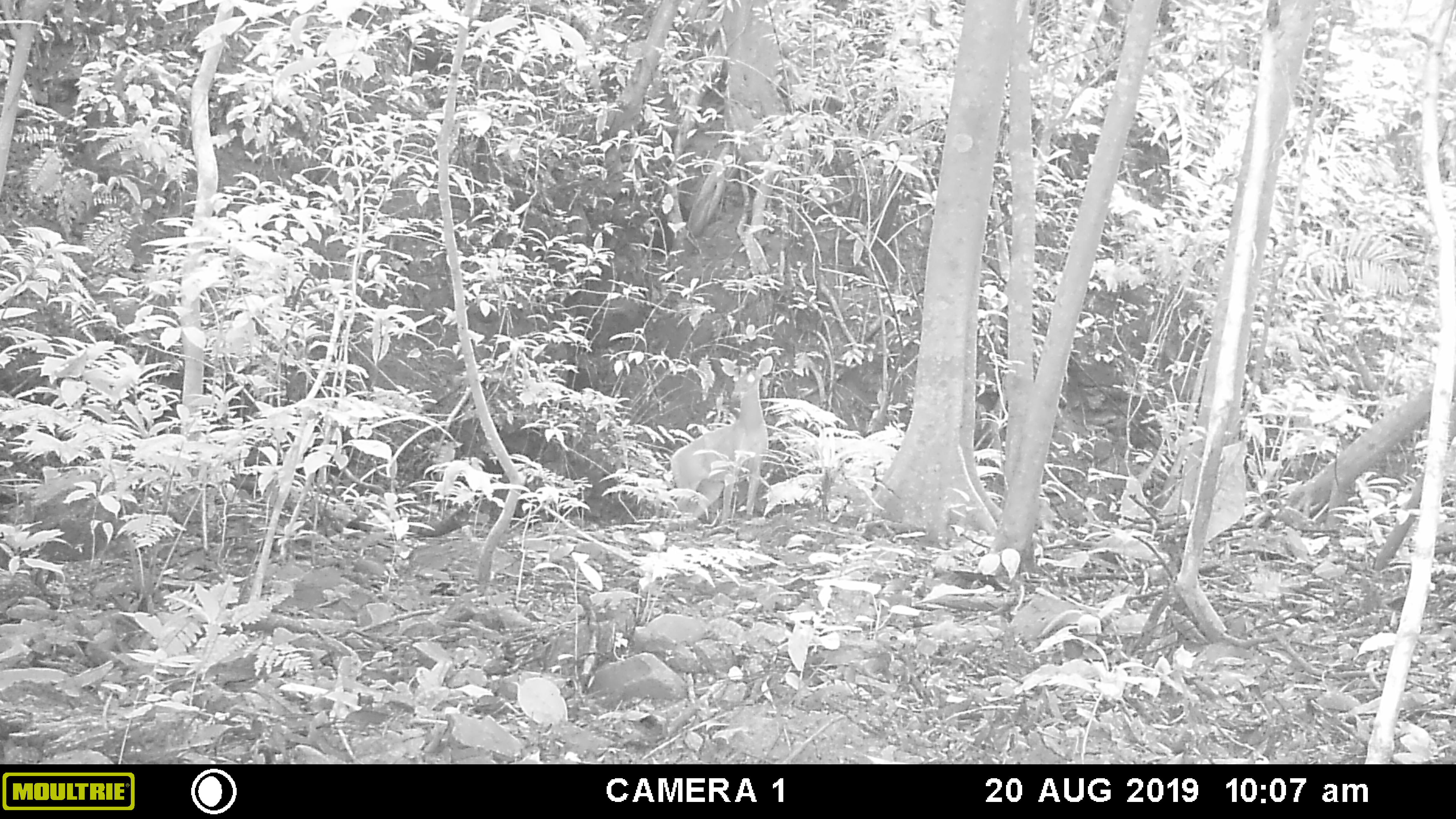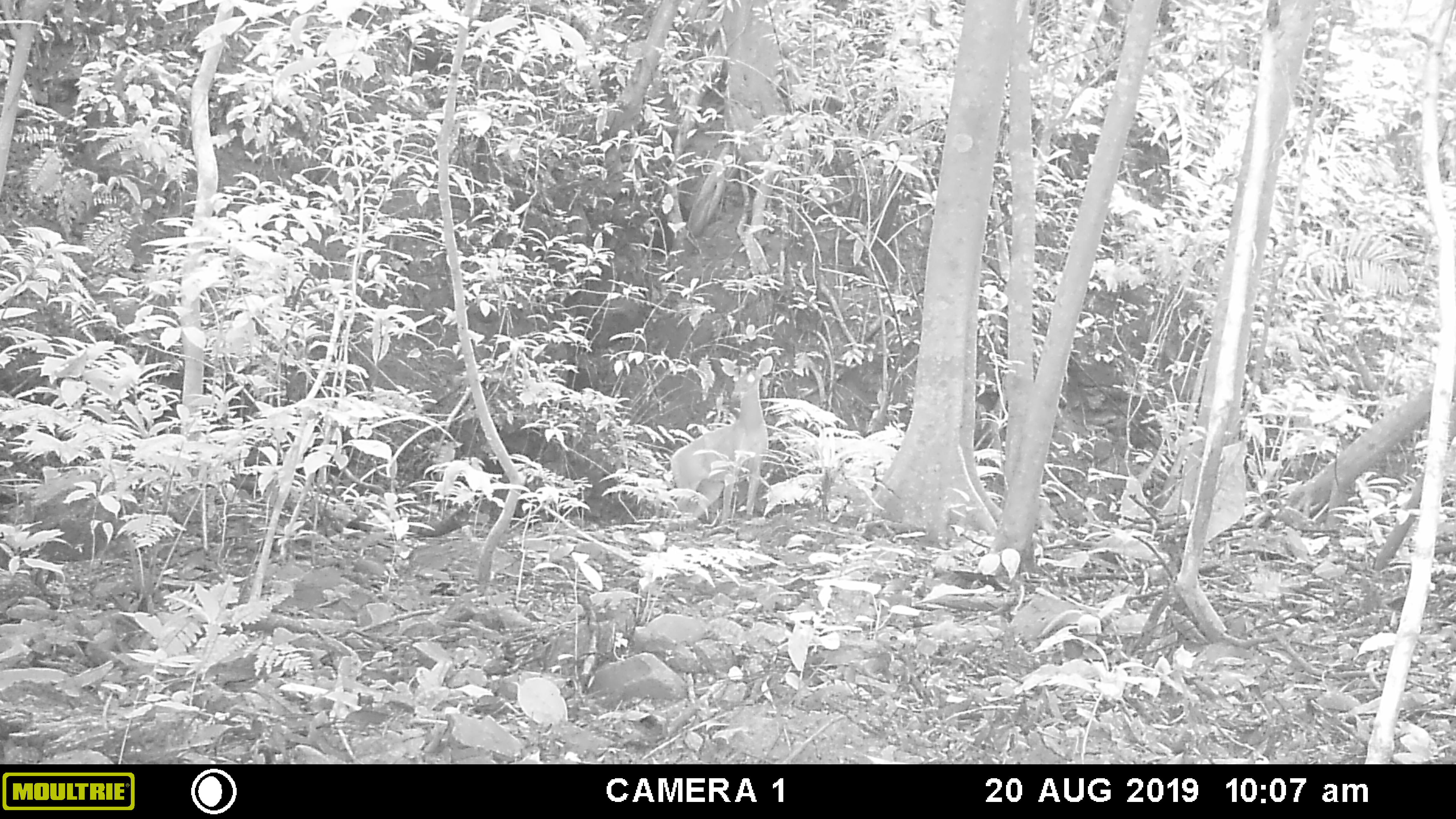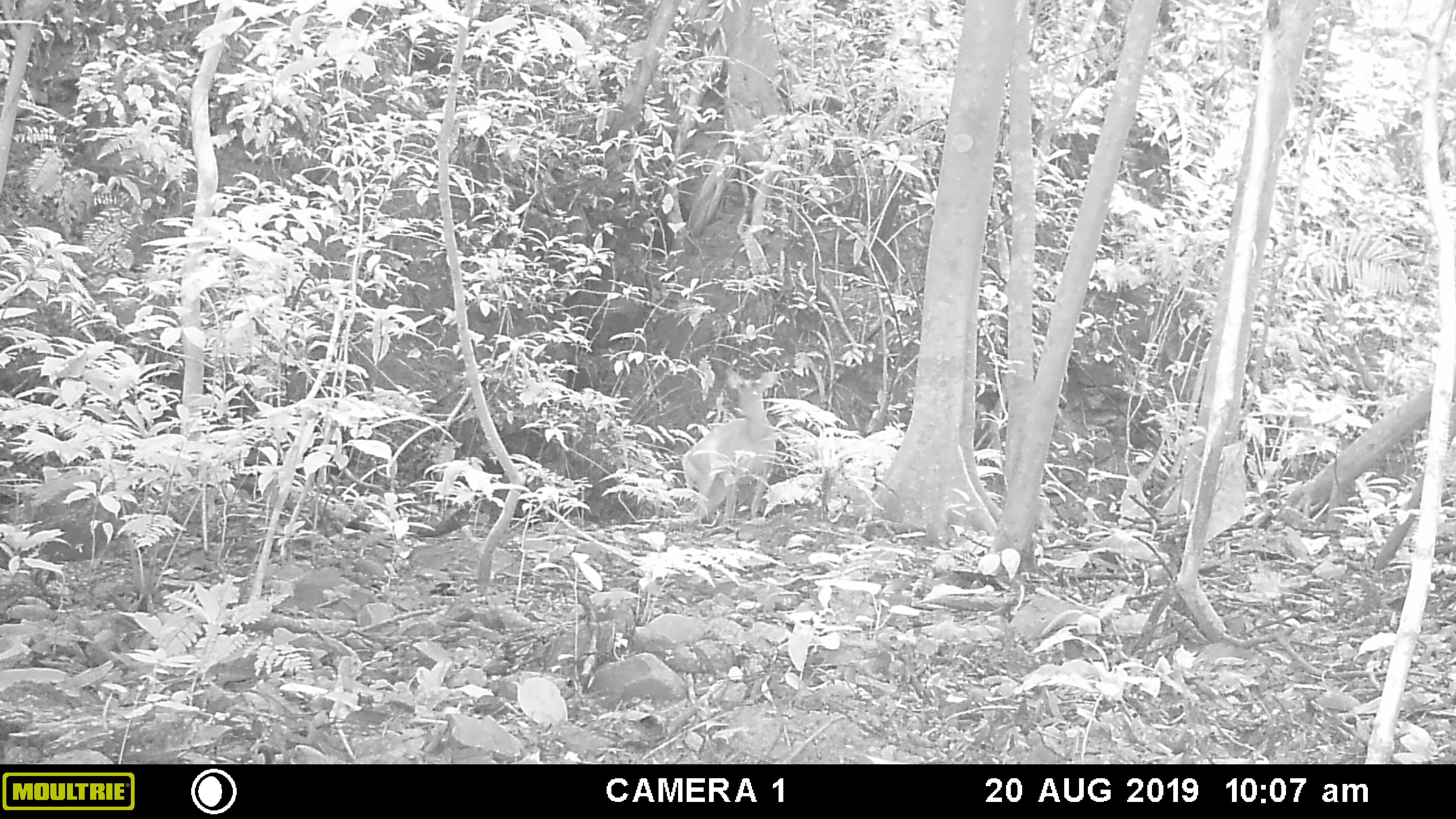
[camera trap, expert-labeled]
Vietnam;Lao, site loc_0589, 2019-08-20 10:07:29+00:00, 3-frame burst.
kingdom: Animalia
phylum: Chordata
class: Mammalia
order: Artiodactyla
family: Cervidae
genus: Muntiacus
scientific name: Muntiacus muntjak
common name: red muntjac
Red muntjac (Muntiacus muntjak). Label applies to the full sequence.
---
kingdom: Animalia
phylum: Chordata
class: Mammalia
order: Artiodactyla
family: Suidae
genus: Sus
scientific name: Sus scrofa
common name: eurasian wild pig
Eurasian wild pig (Sus scrofa). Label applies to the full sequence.